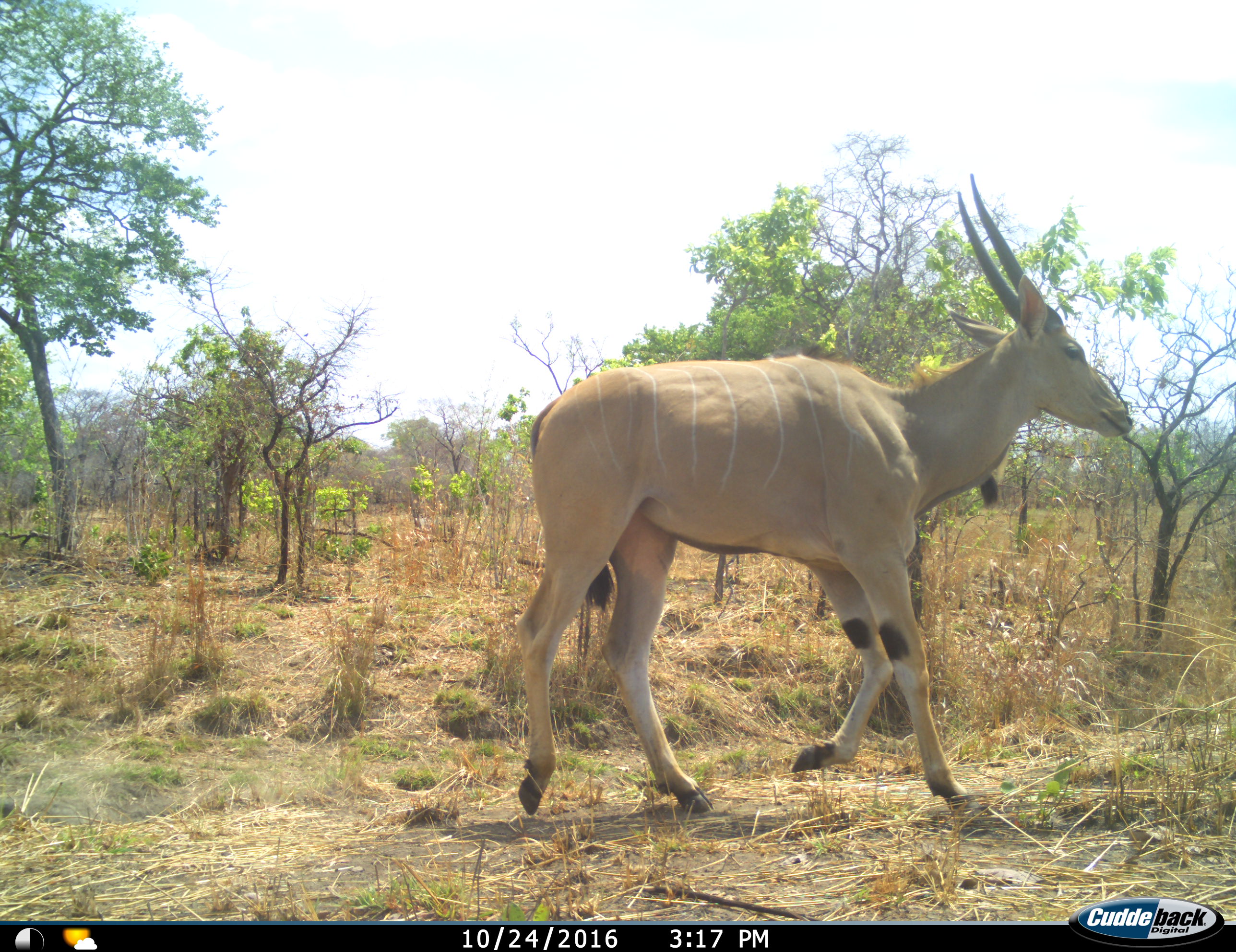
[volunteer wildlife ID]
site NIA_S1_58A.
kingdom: Animalia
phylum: Chordata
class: Mammalia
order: Artiodactyla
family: Bovidae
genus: Tragelaphus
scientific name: Tragelaphus oryx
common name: eland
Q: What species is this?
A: Eland (Tragelaphus oryx).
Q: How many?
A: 1.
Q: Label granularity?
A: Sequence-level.